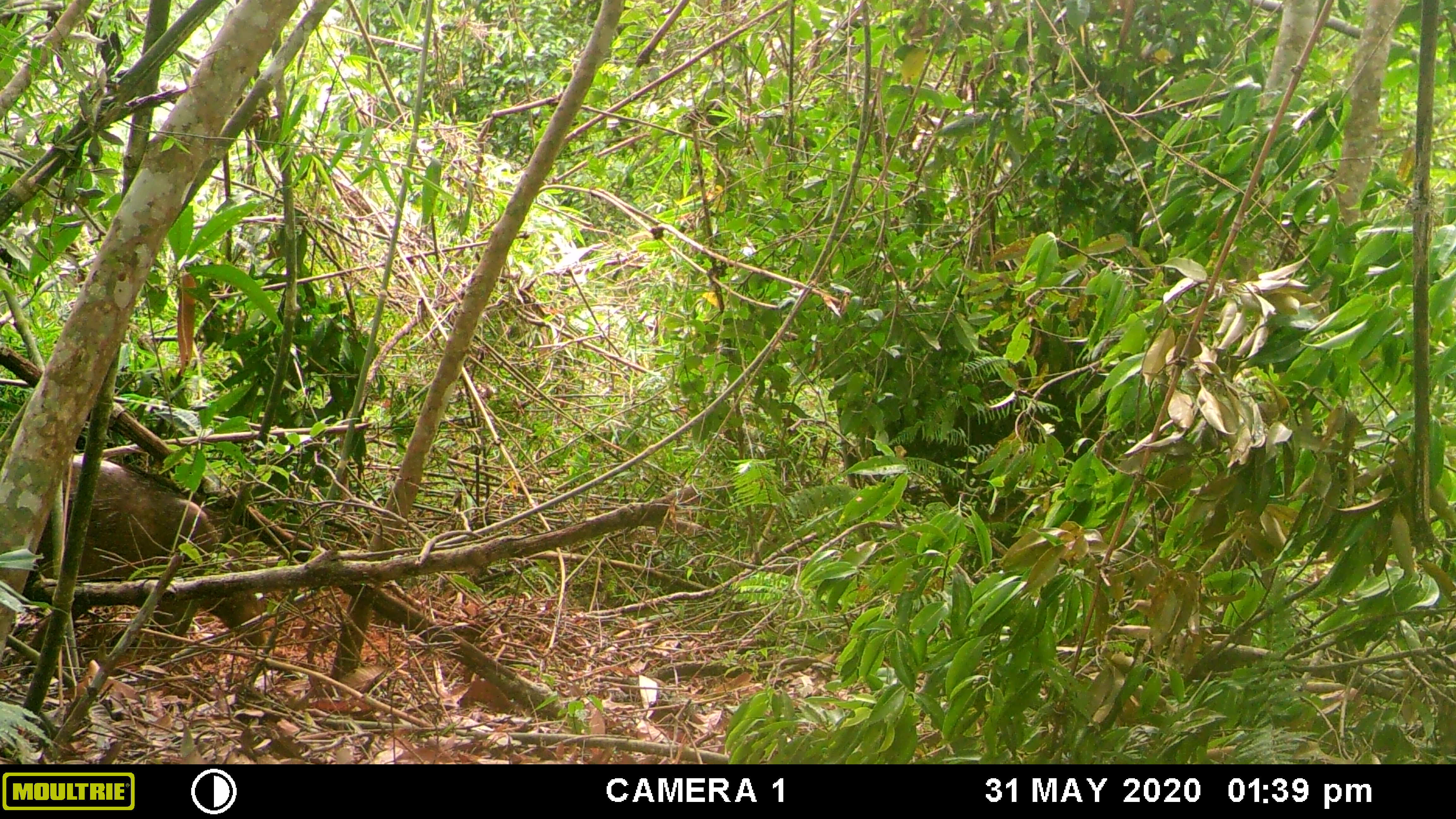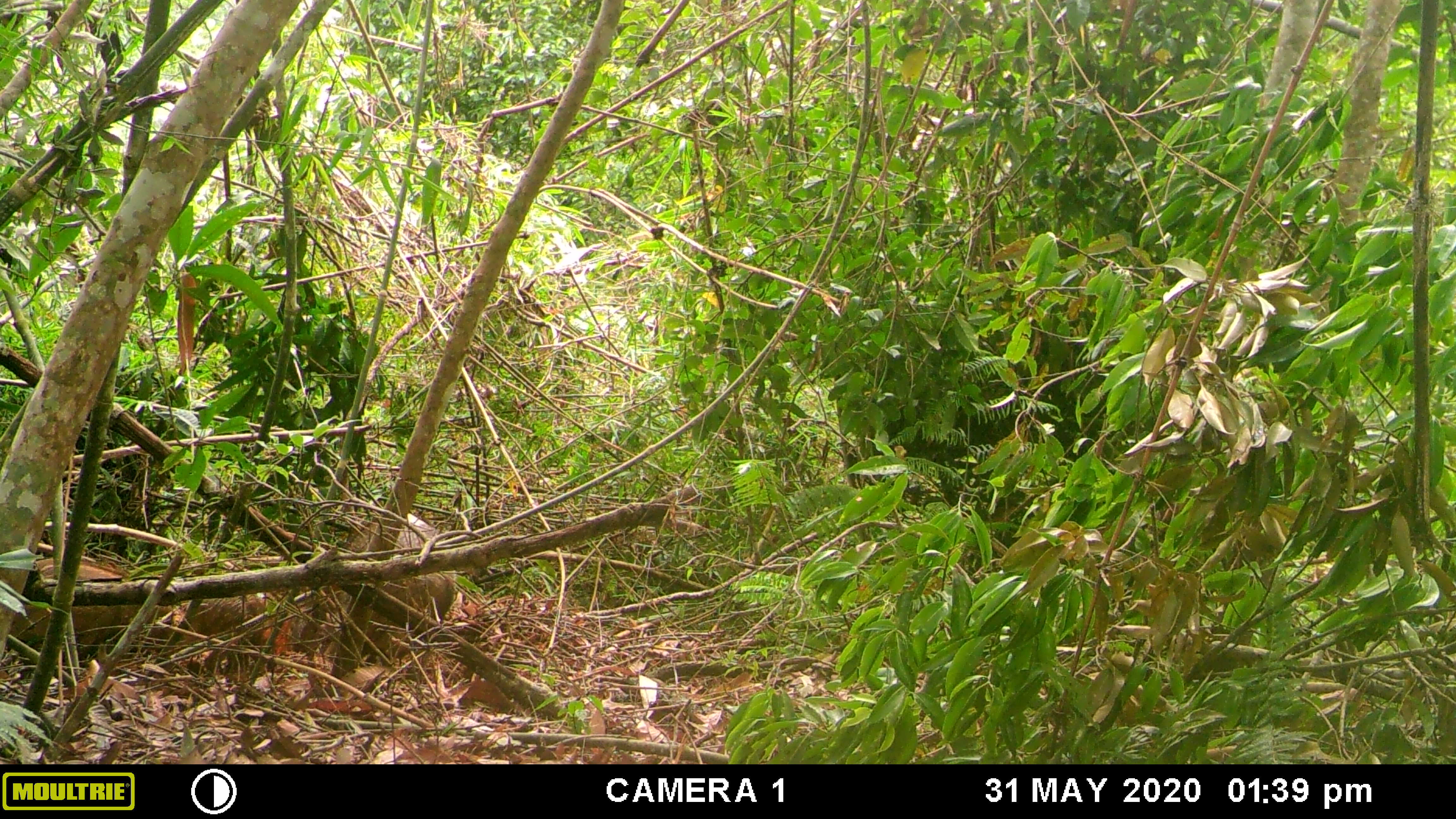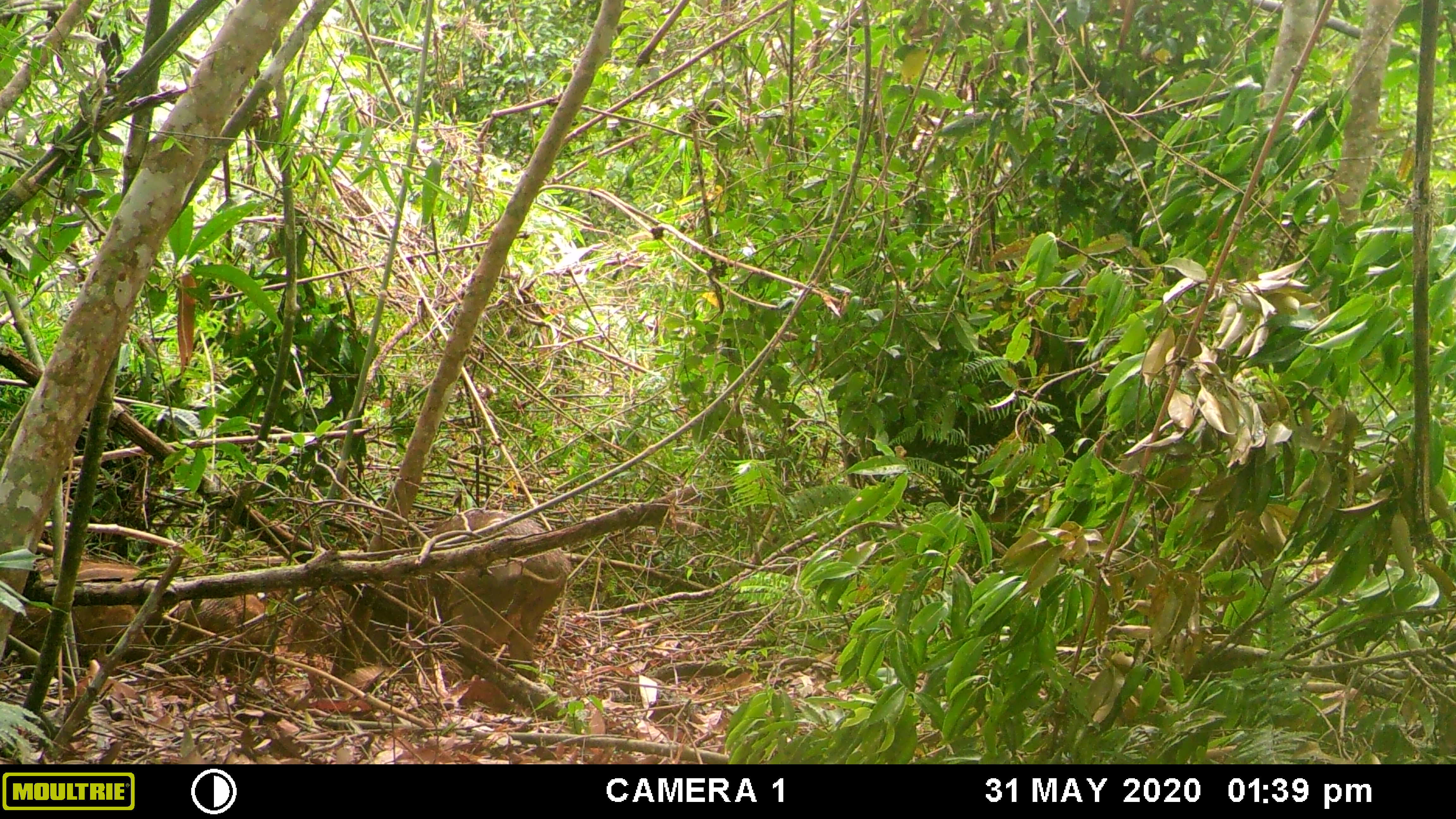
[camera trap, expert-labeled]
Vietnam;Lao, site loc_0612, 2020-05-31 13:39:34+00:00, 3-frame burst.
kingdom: Animalia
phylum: Chordata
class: Mammalia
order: Artiodactyla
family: Suidae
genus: Sus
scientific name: Sus scrofa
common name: eurasian wild pig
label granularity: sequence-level